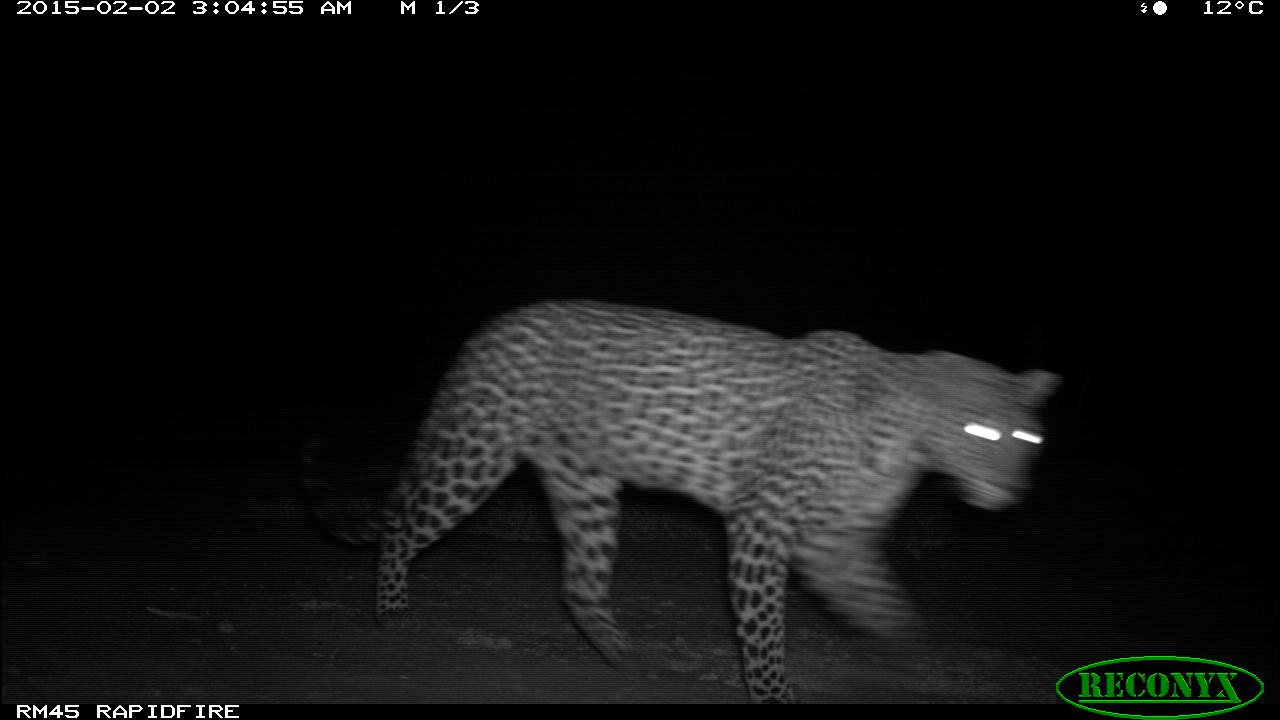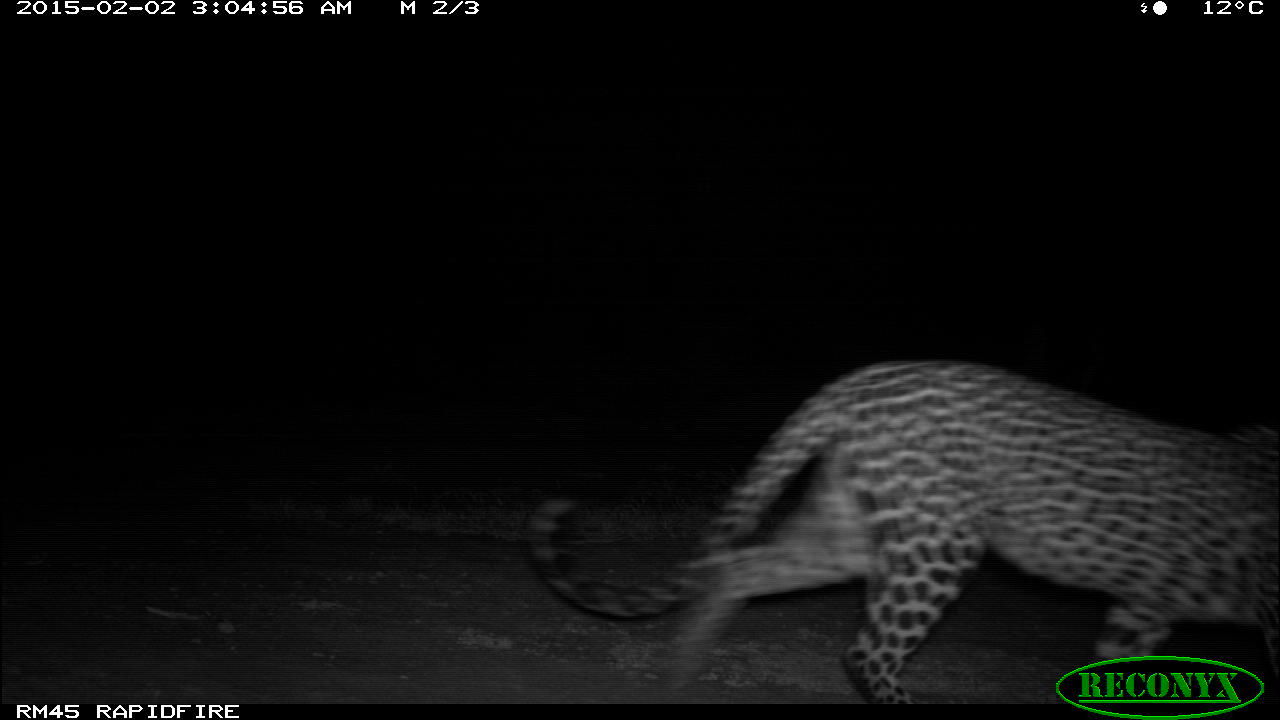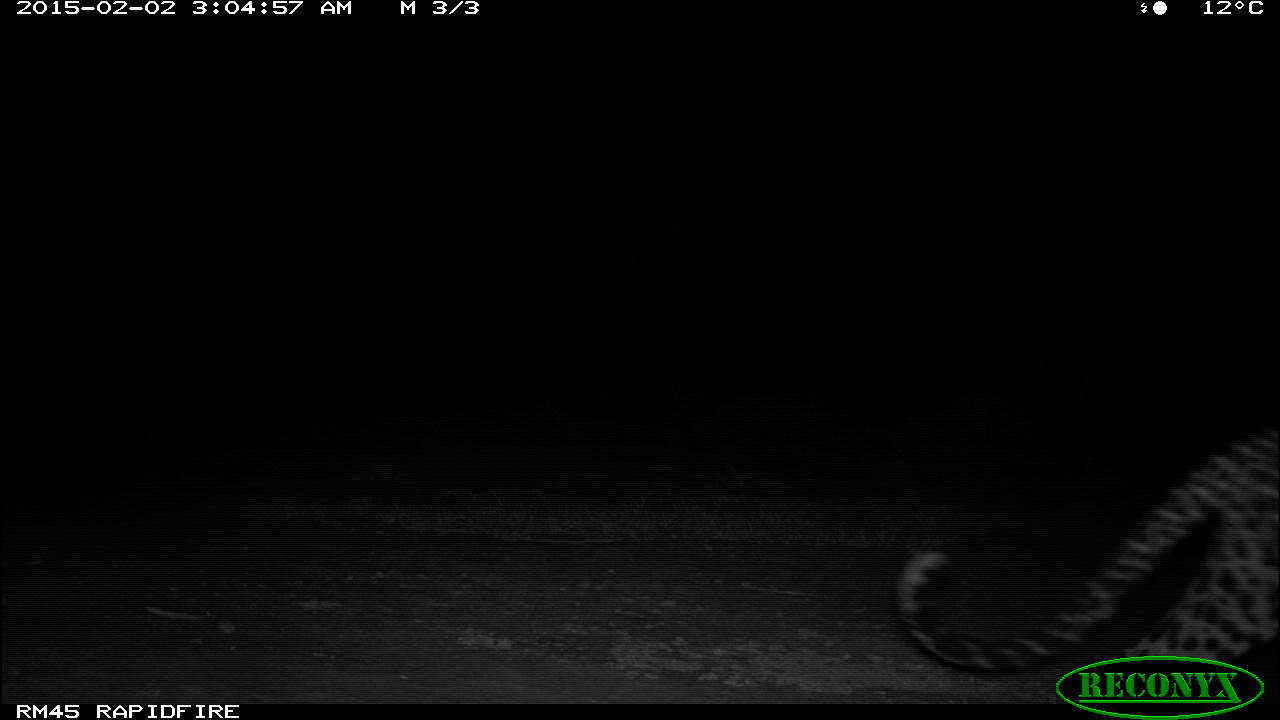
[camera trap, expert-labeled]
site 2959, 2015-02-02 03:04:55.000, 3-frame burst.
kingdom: Animalia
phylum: Chordata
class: Mammalia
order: Carnivora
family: Felidae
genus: Panthera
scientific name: Panthera pardus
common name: leopard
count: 1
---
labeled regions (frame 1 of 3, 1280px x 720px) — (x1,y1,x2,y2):
panthera pardus: (293,296,1062,705)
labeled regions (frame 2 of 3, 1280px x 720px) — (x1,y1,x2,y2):
panthera pardus: (523,357,1280,705)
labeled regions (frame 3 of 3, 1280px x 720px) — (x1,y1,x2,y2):
panthera pardus: (894,435,1280,676)